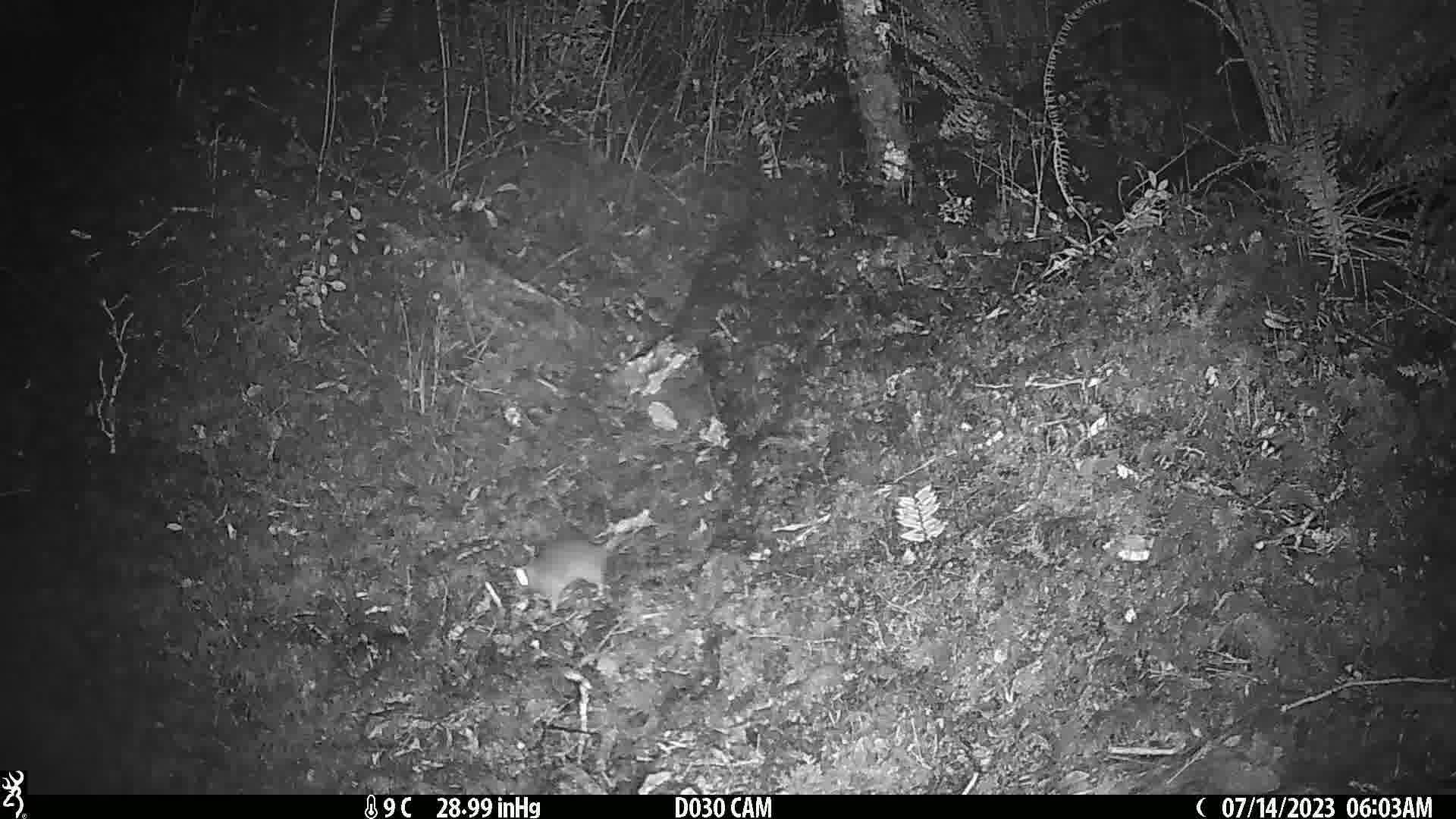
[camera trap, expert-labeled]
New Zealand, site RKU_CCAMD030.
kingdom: Animalia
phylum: Chordata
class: Mammalia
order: Rodentia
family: Muridae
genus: Rattus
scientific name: Rattus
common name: rat